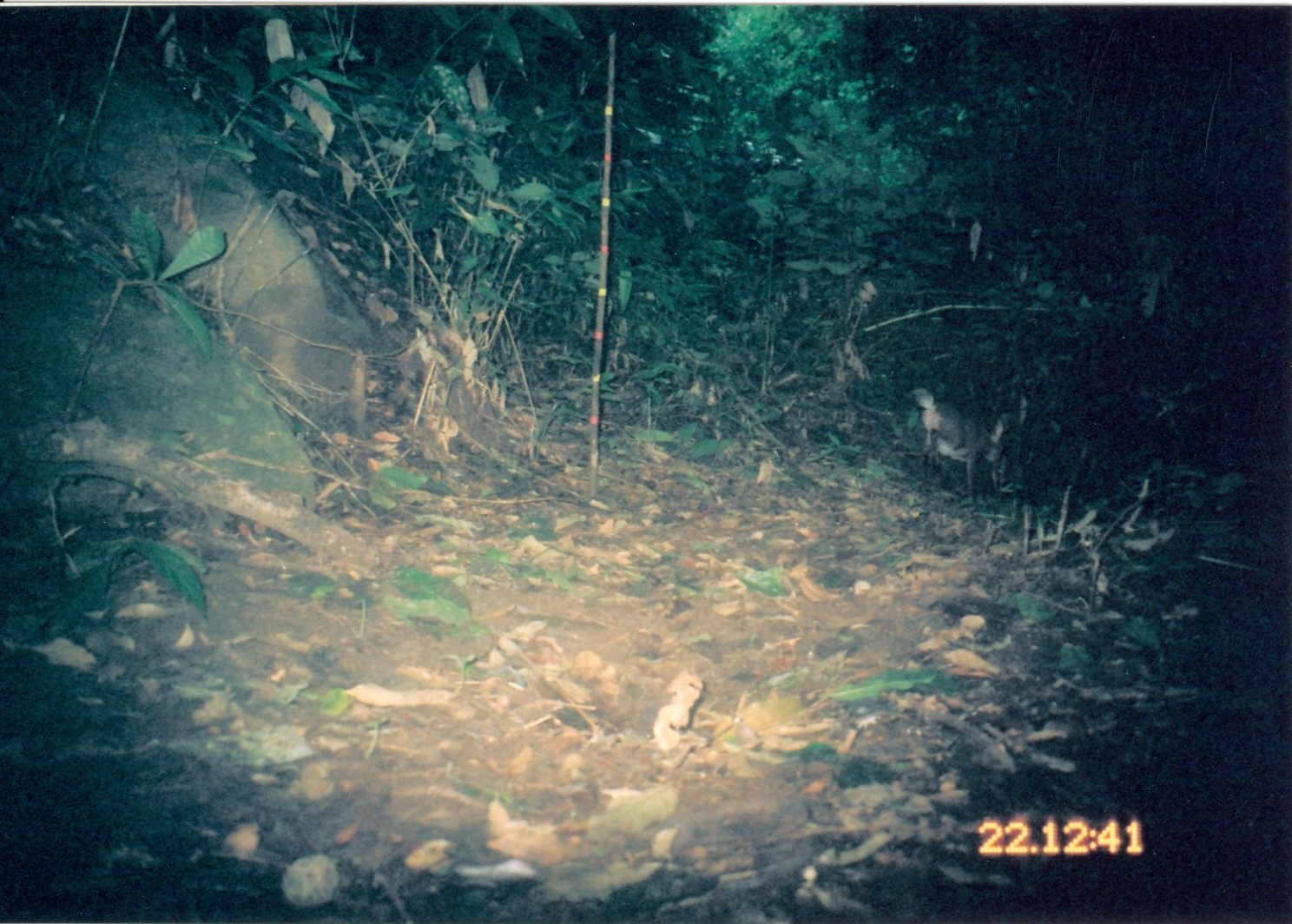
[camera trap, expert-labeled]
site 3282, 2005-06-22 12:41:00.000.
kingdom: Animalia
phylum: Chordata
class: Mammalia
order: Artiodactyla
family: Bovidae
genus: Nesotragus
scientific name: Nesotragus moschatus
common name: suni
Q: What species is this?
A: Nesotragus moschatus (suni).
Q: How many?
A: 1.